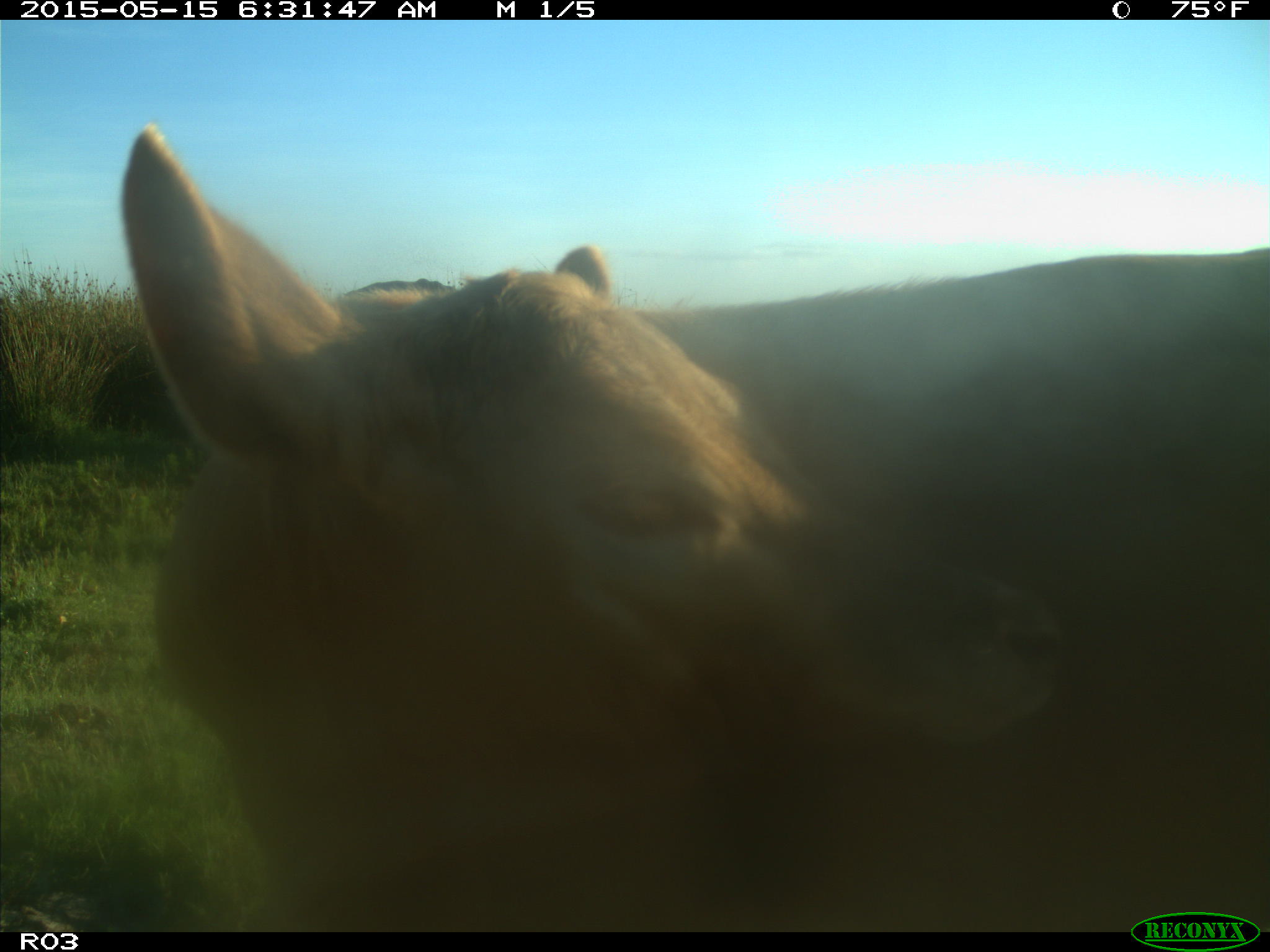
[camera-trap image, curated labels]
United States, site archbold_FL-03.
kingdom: Animalia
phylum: Chordata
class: Mammalia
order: Artiodactyla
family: Bovidae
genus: Bos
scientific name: Bos taurus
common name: domestic cow